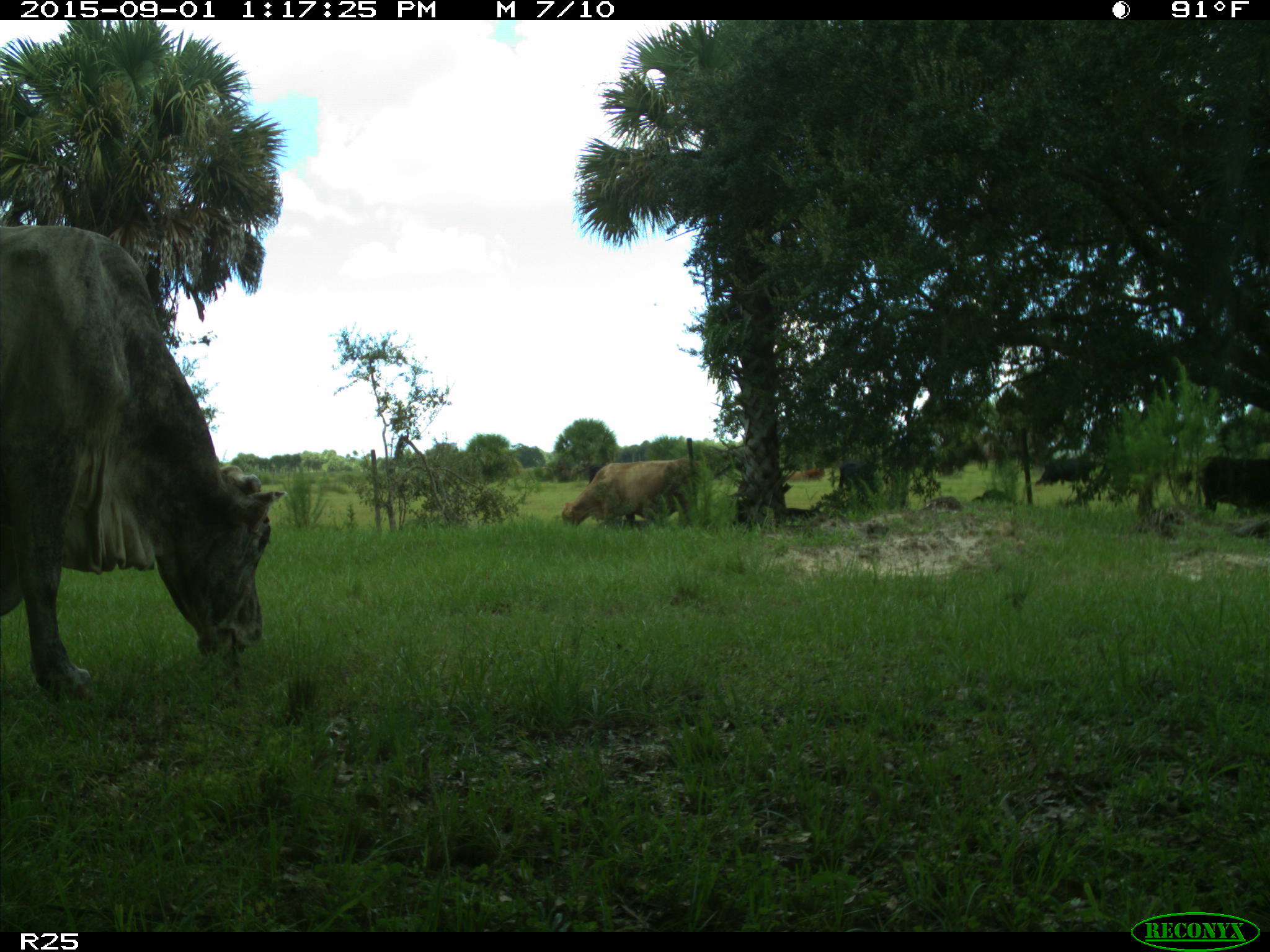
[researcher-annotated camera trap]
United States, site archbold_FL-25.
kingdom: Animalia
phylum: Chordata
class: Mammalia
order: Artiodactyla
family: Bovidae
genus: Bos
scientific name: Bos taurus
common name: domestic cow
Bos taurus (domestic cow).